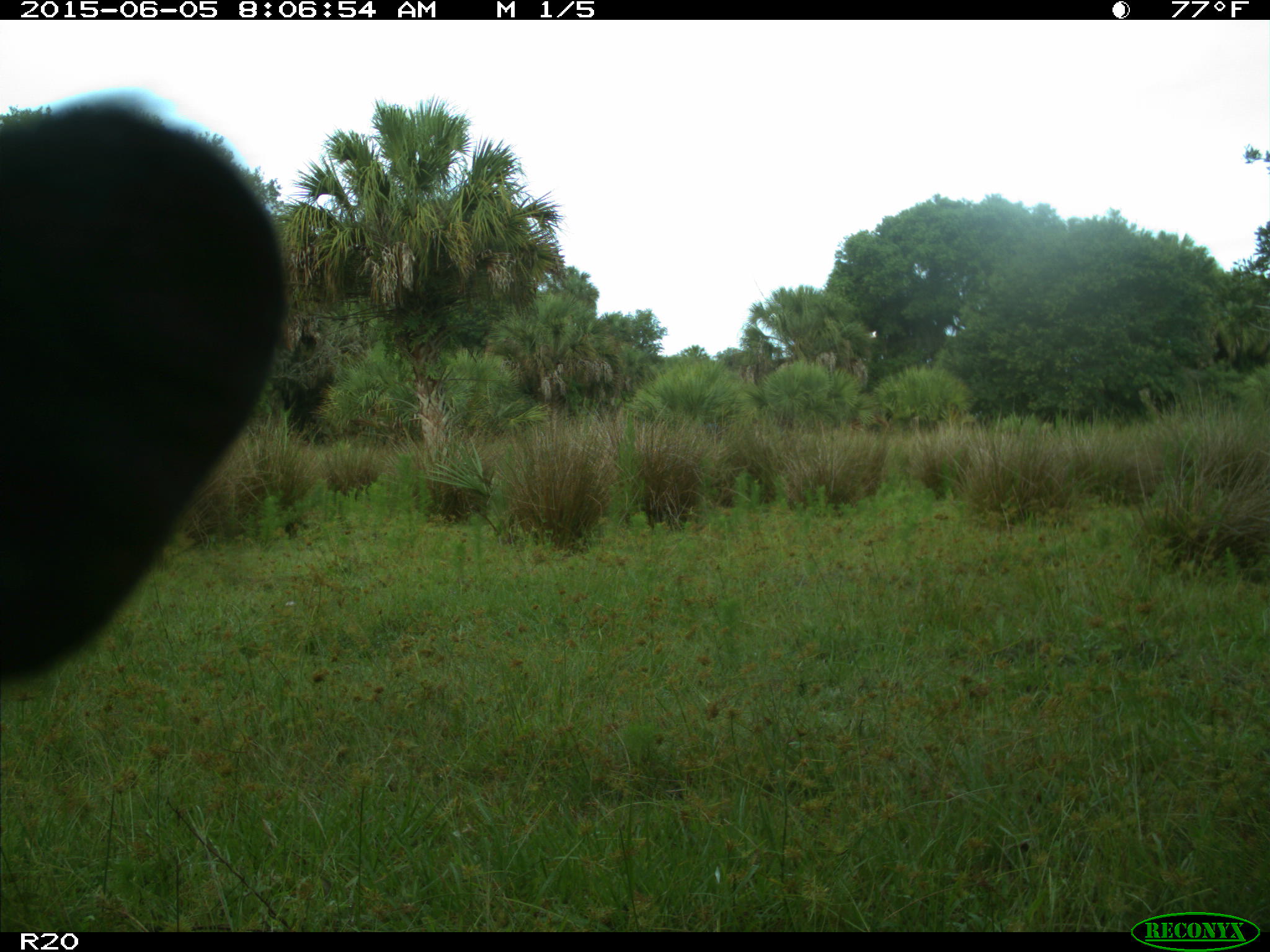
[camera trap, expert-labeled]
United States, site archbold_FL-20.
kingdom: Animalia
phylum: Chordata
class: Mammalia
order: Artiodactyla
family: Bovidae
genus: Bos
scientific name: Bos taurus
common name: domestic cow